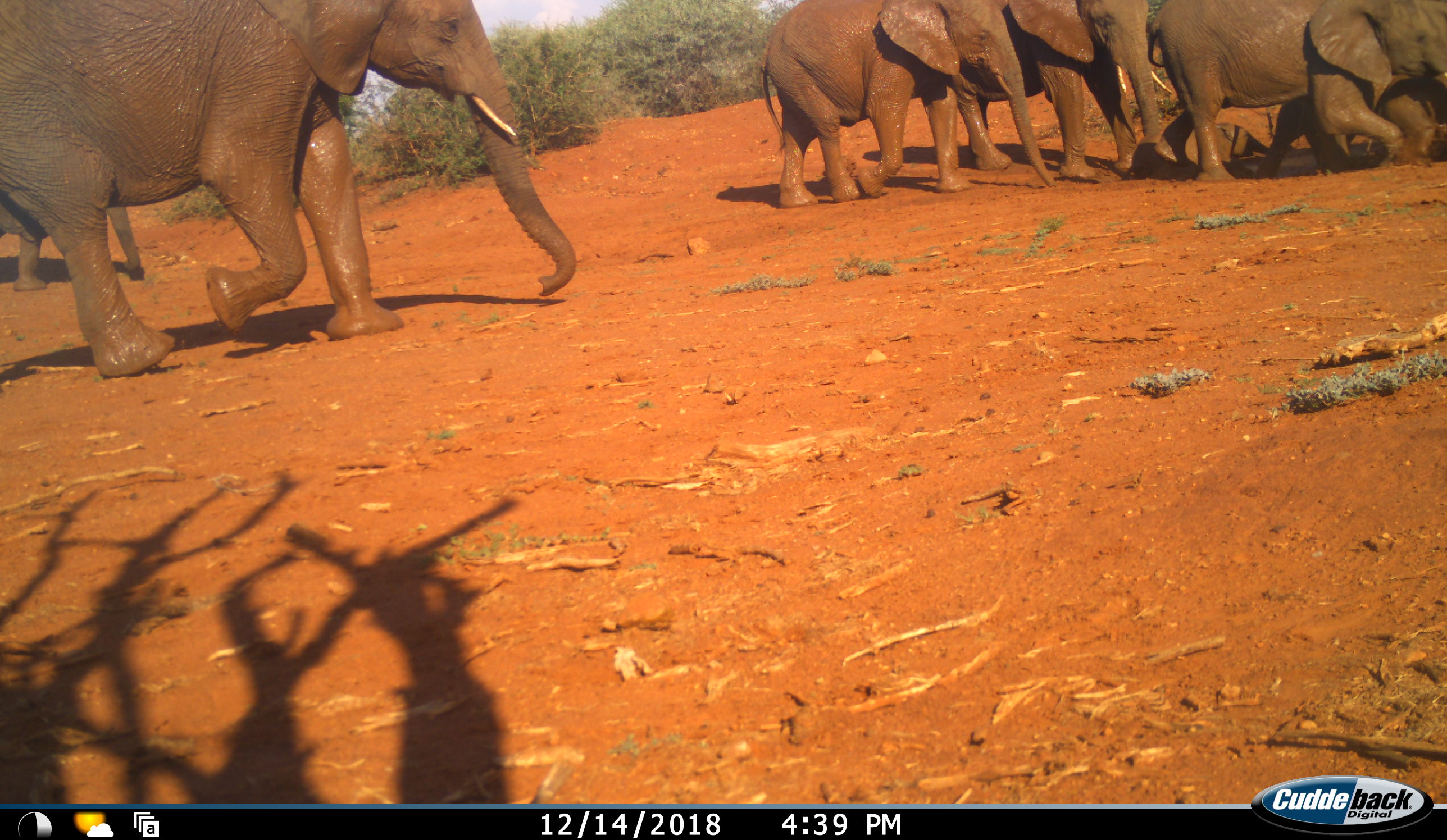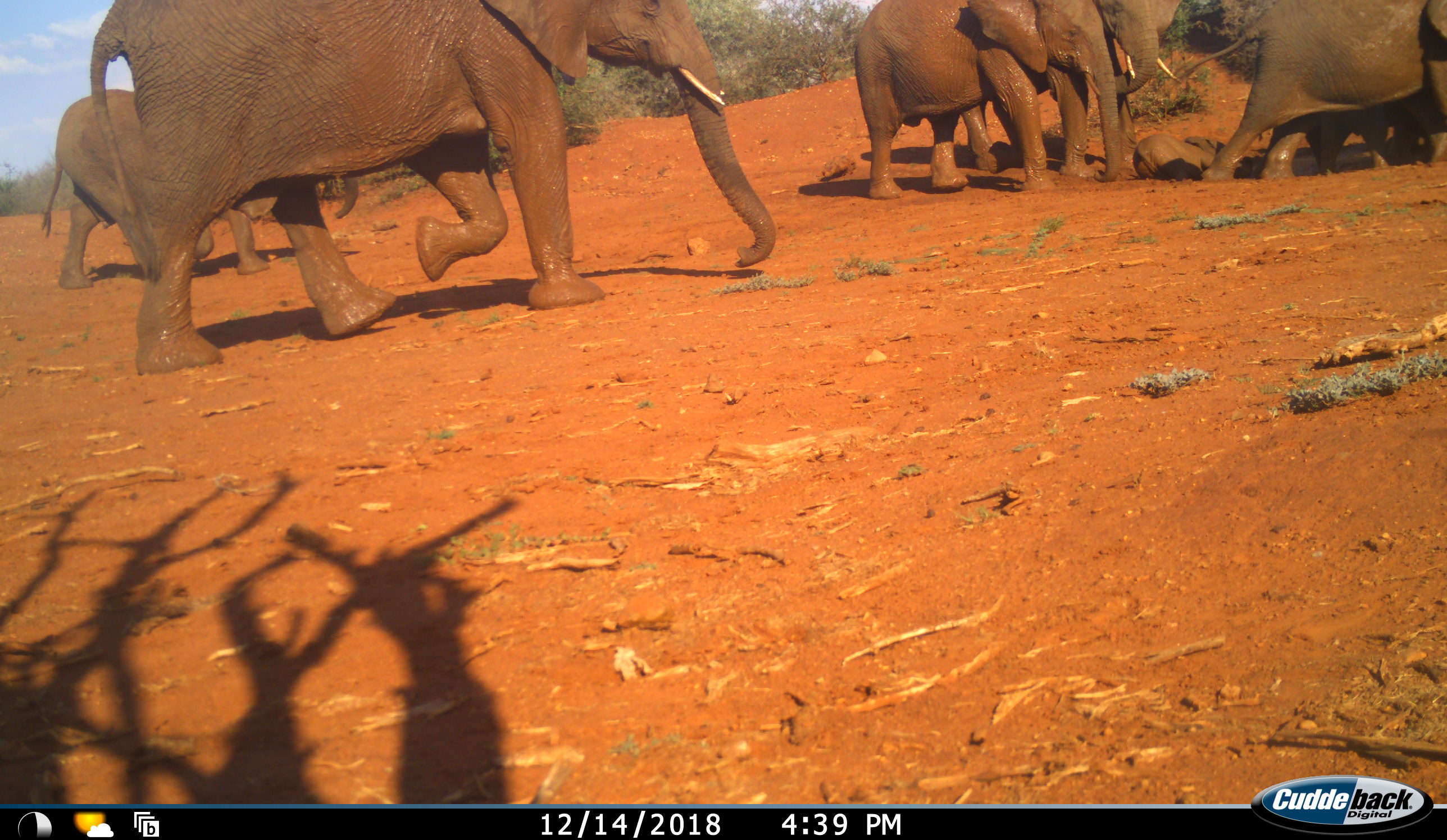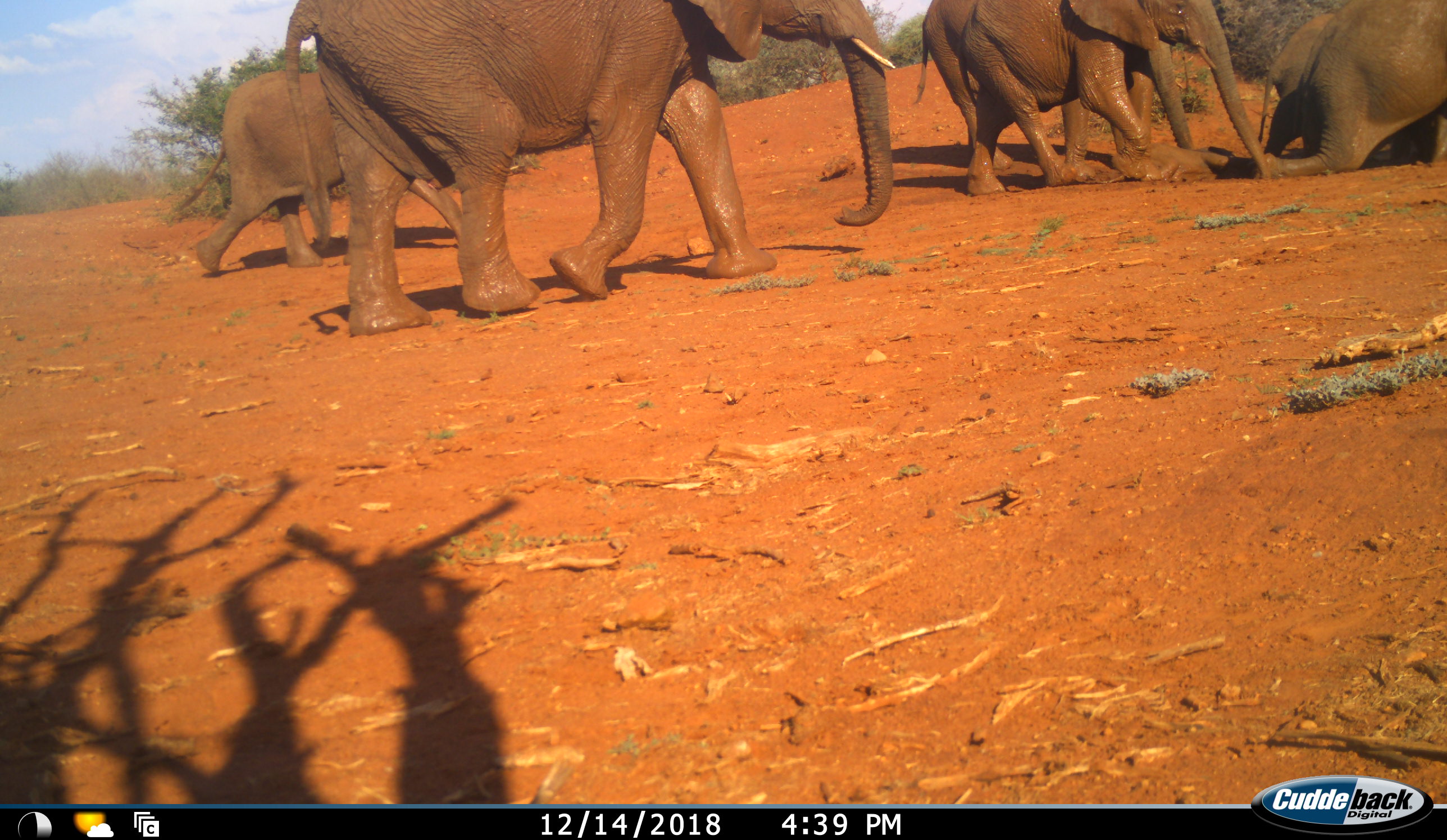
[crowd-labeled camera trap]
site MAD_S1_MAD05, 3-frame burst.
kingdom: Animalia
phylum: Chordata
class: Mammalia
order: Proboscidea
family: Elephantidae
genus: Loxodonta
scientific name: Loxodonta africana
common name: african bush elephant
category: elephant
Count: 7.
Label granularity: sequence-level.